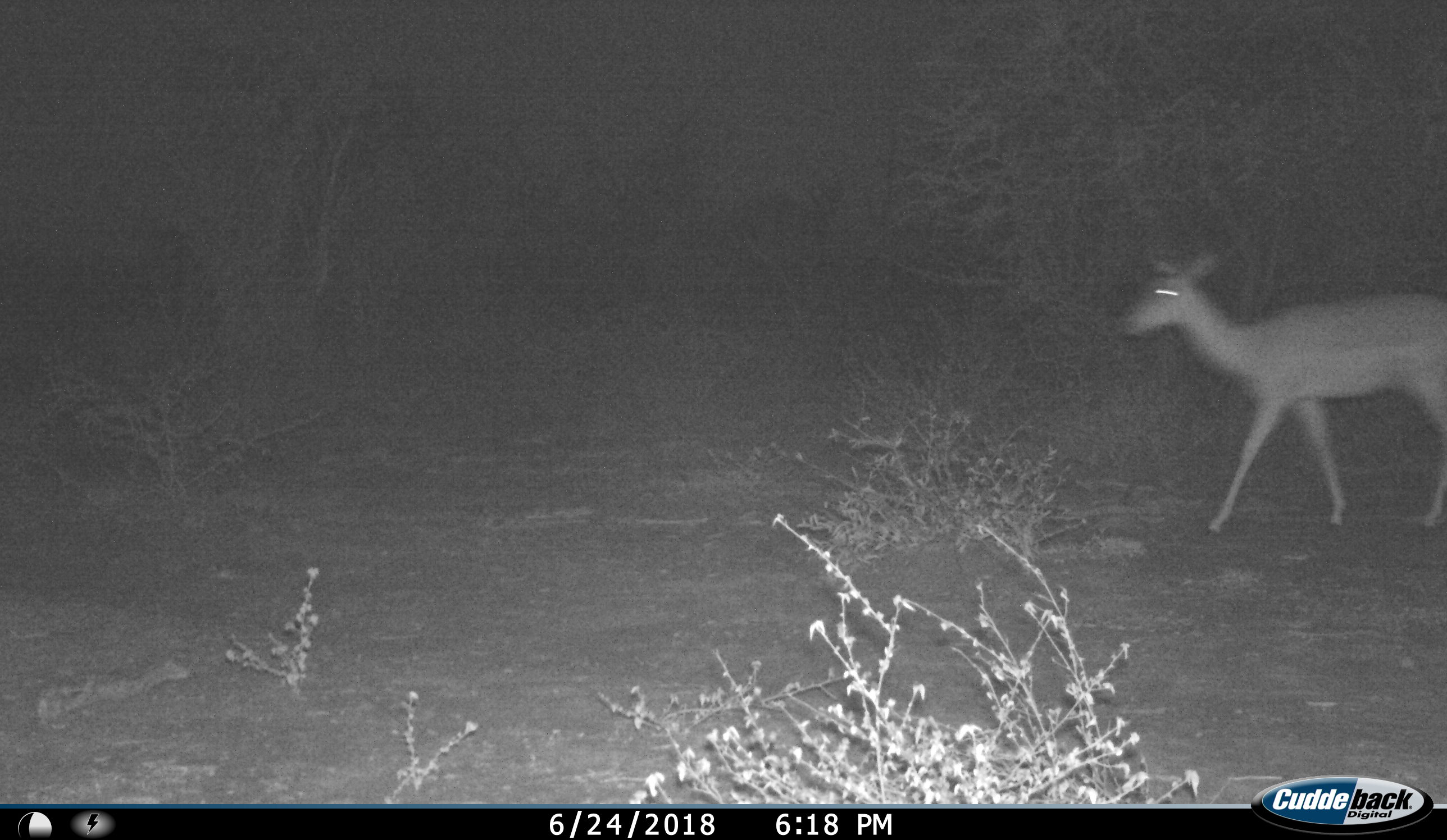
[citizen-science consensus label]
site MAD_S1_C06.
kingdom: Animalia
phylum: Chordata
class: Mammalia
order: Artiodactyla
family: Bovidae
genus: Aepyceros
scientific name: Aepyceros melampus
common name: impala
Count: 1.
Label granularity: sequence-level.